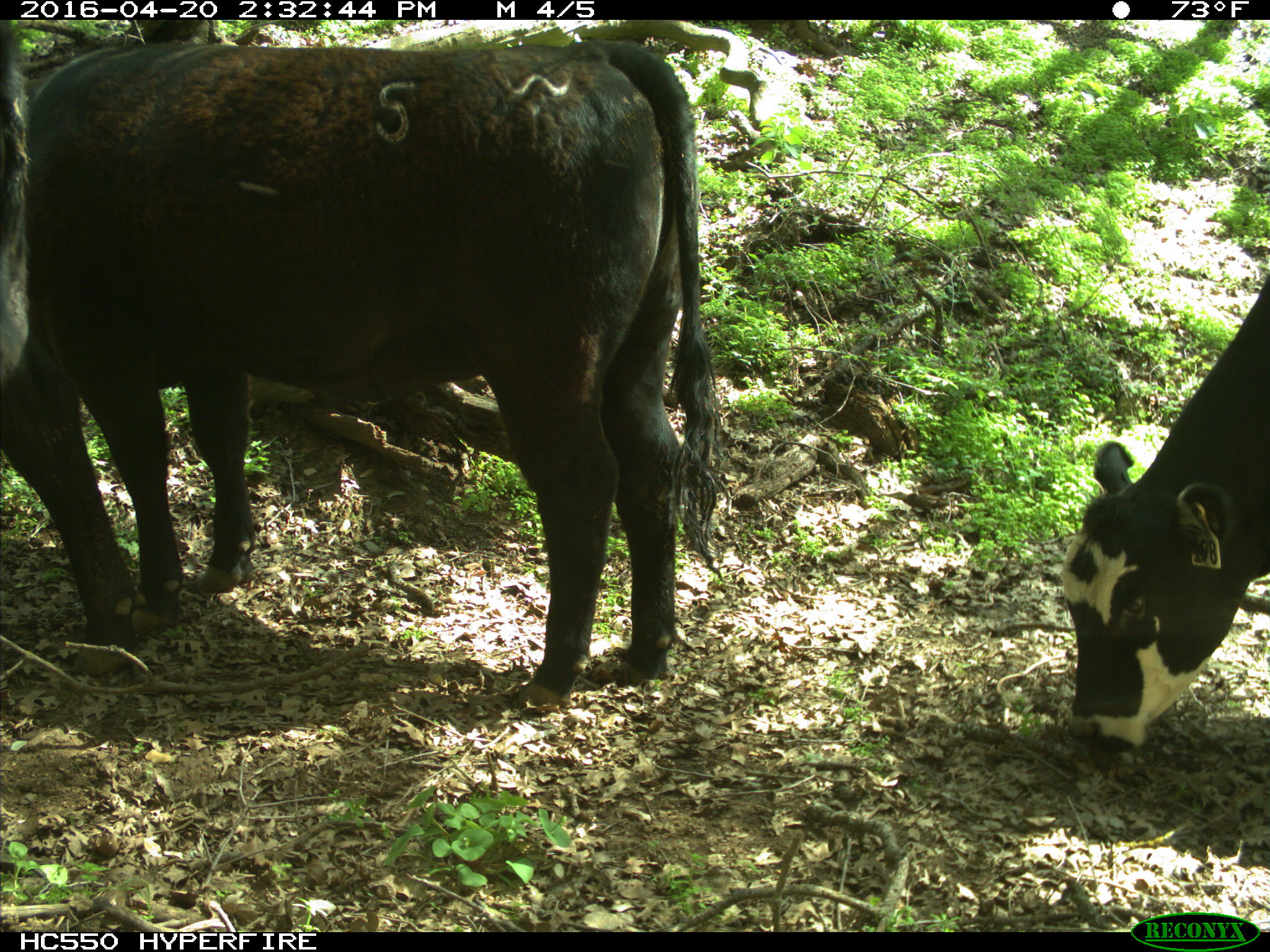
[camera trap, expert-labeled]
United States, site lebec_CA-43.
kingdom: Animalia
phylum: Chordata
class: Mammalia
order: Artiodactyla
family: Bovidae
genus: Bos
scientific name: Bos taurus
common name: domestic cow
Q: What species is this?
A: Bos taurus (domestic cow).